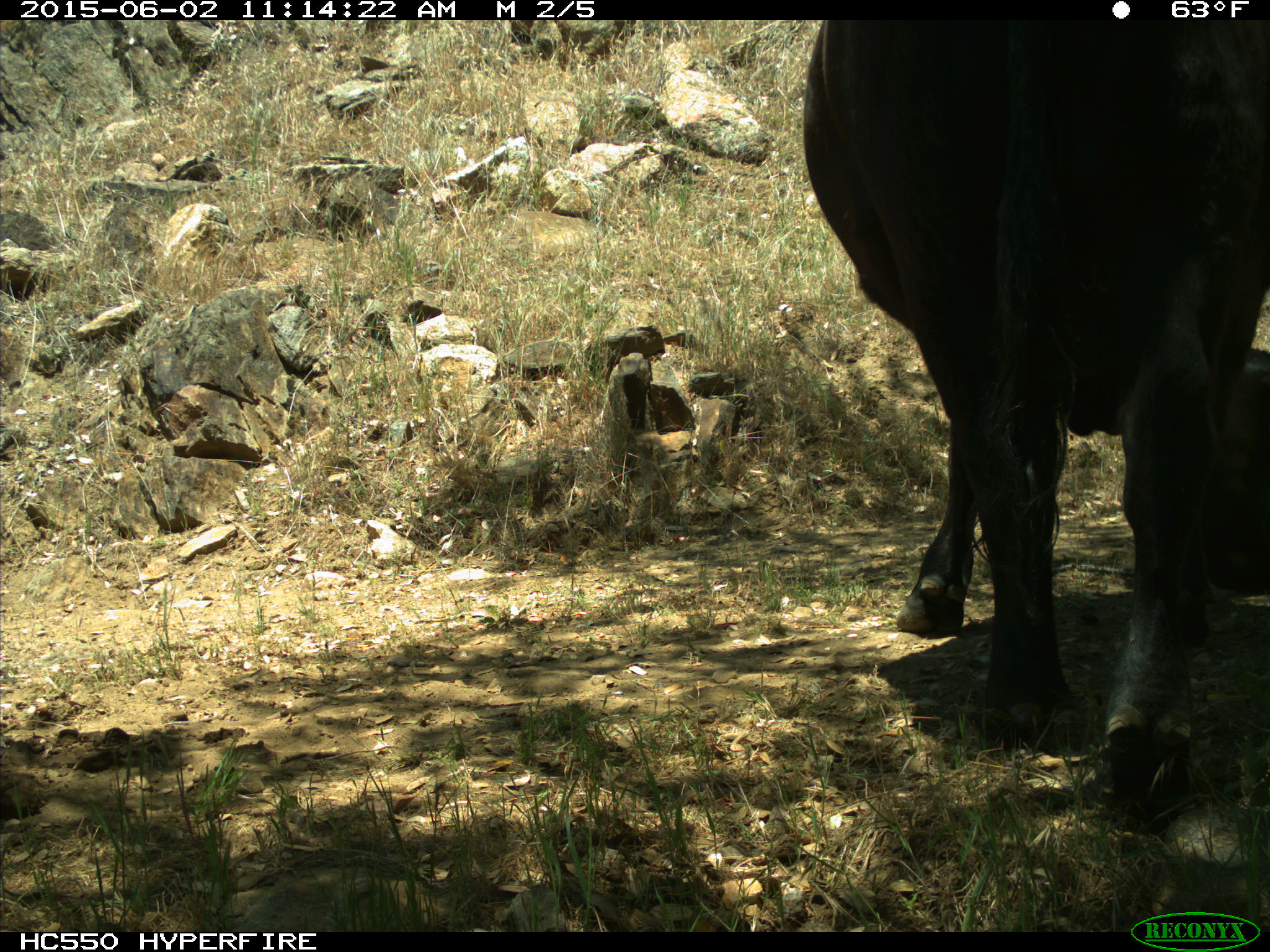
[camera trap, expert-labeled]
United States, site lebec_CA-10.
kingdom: Animalia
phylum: Chordata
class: Mammalia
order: Artiodactyla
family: Bovidae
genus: Bos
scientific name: Bos taurus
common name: domestic cow